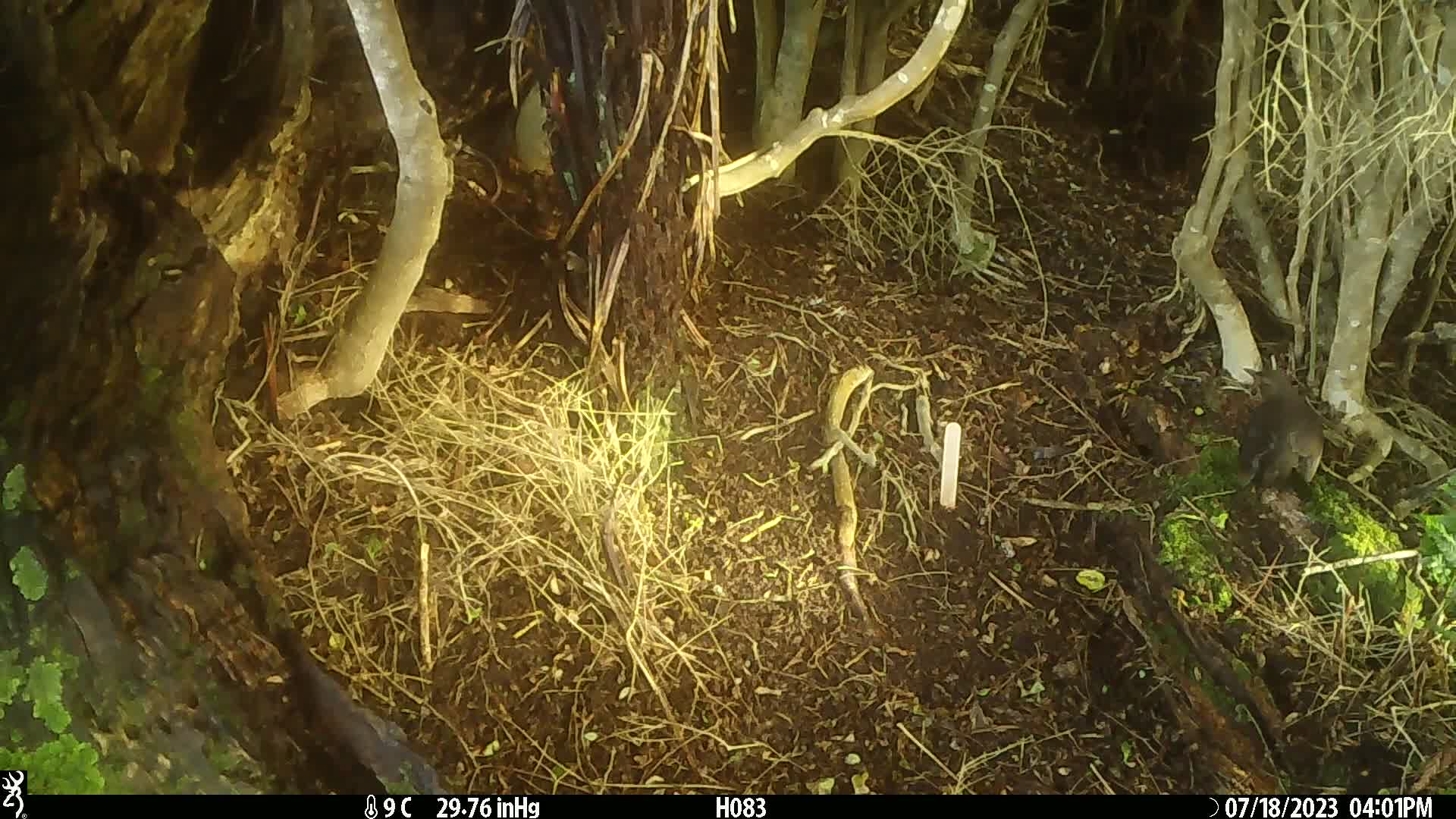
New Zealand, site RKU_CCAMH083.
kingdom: Animalia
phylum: Chordata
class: Aves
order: Passeriformes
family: Turdidae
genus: Turdus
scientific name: Turdus merula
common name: eurasian blackbird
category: blackbird